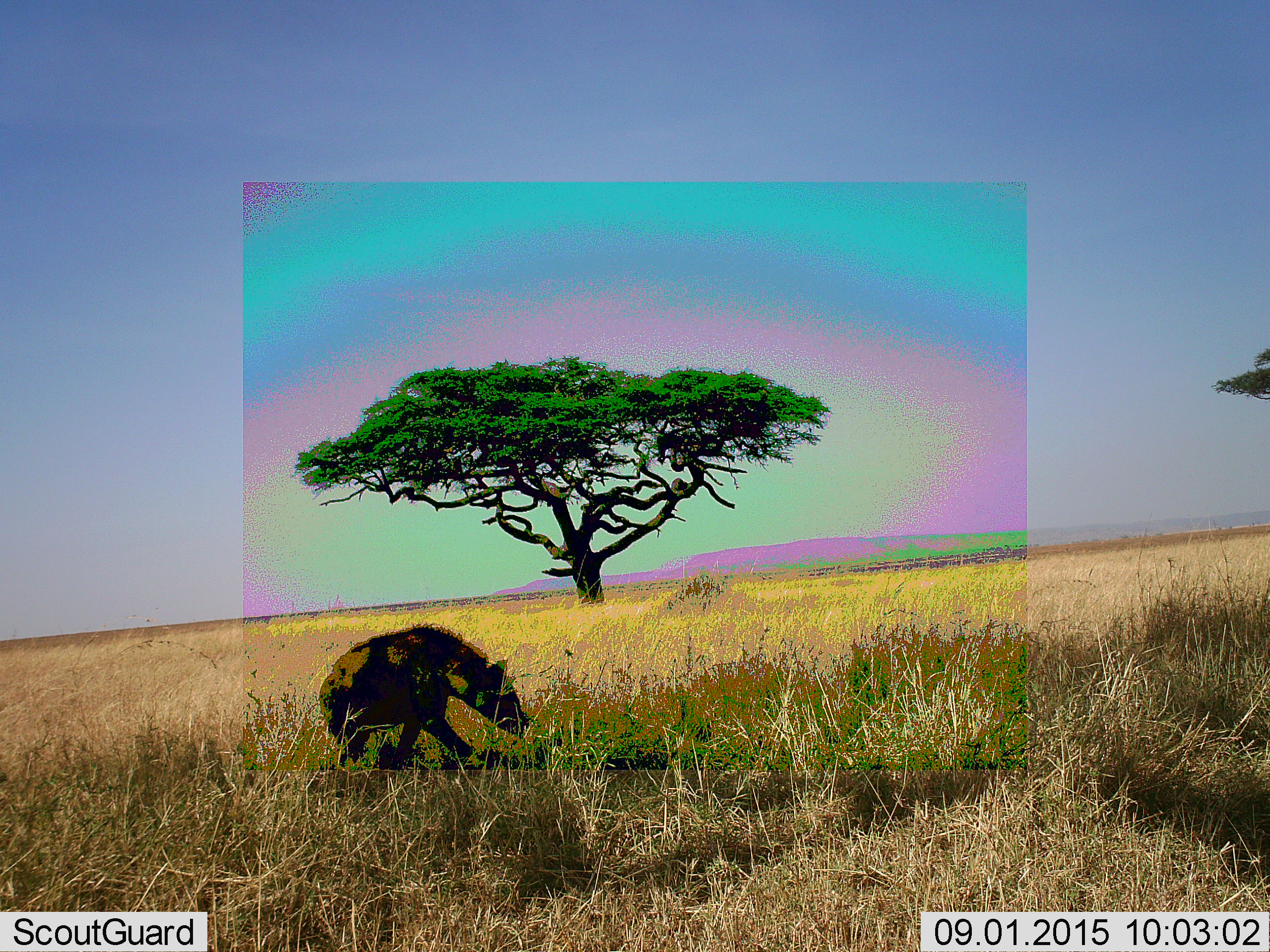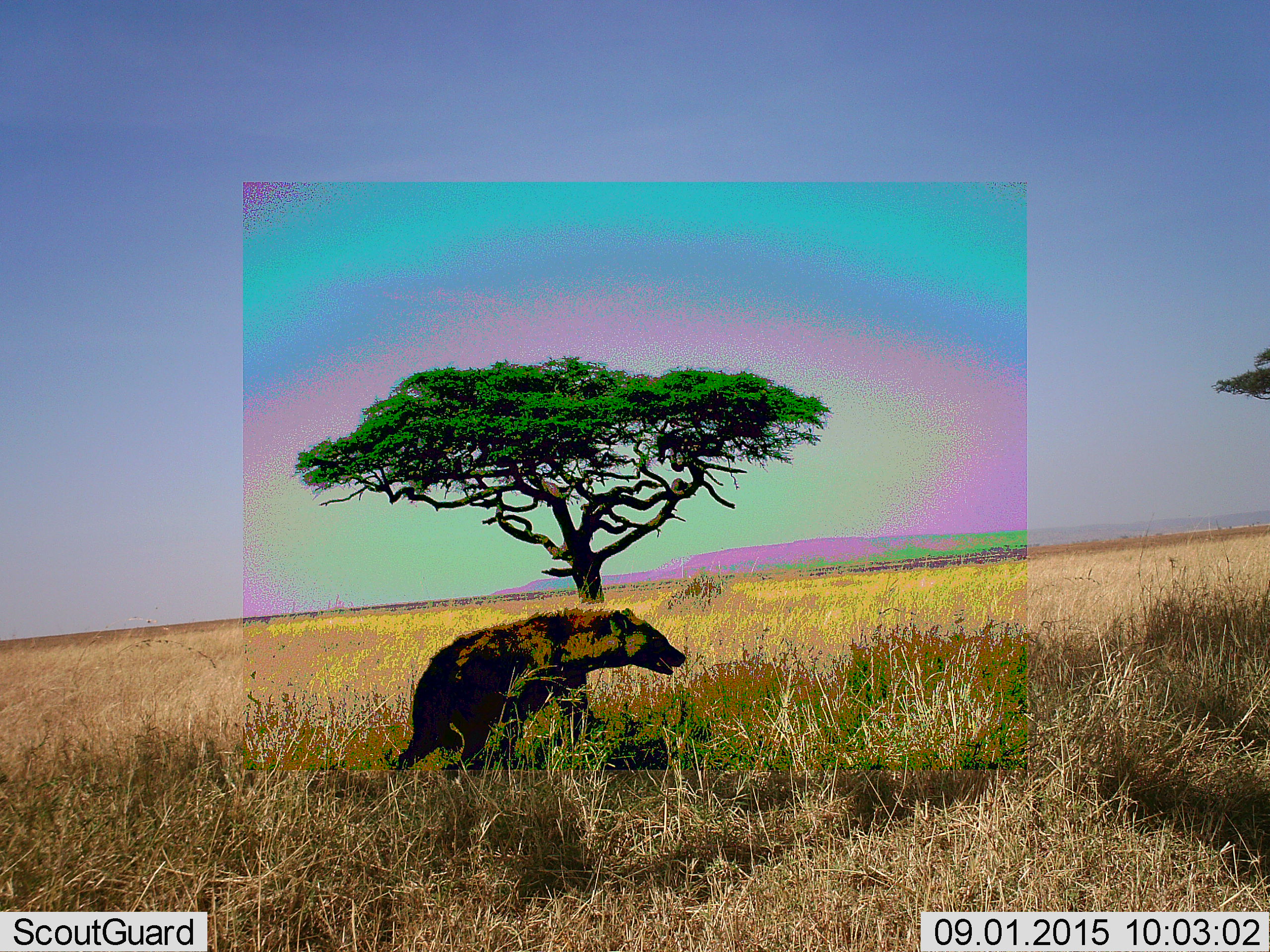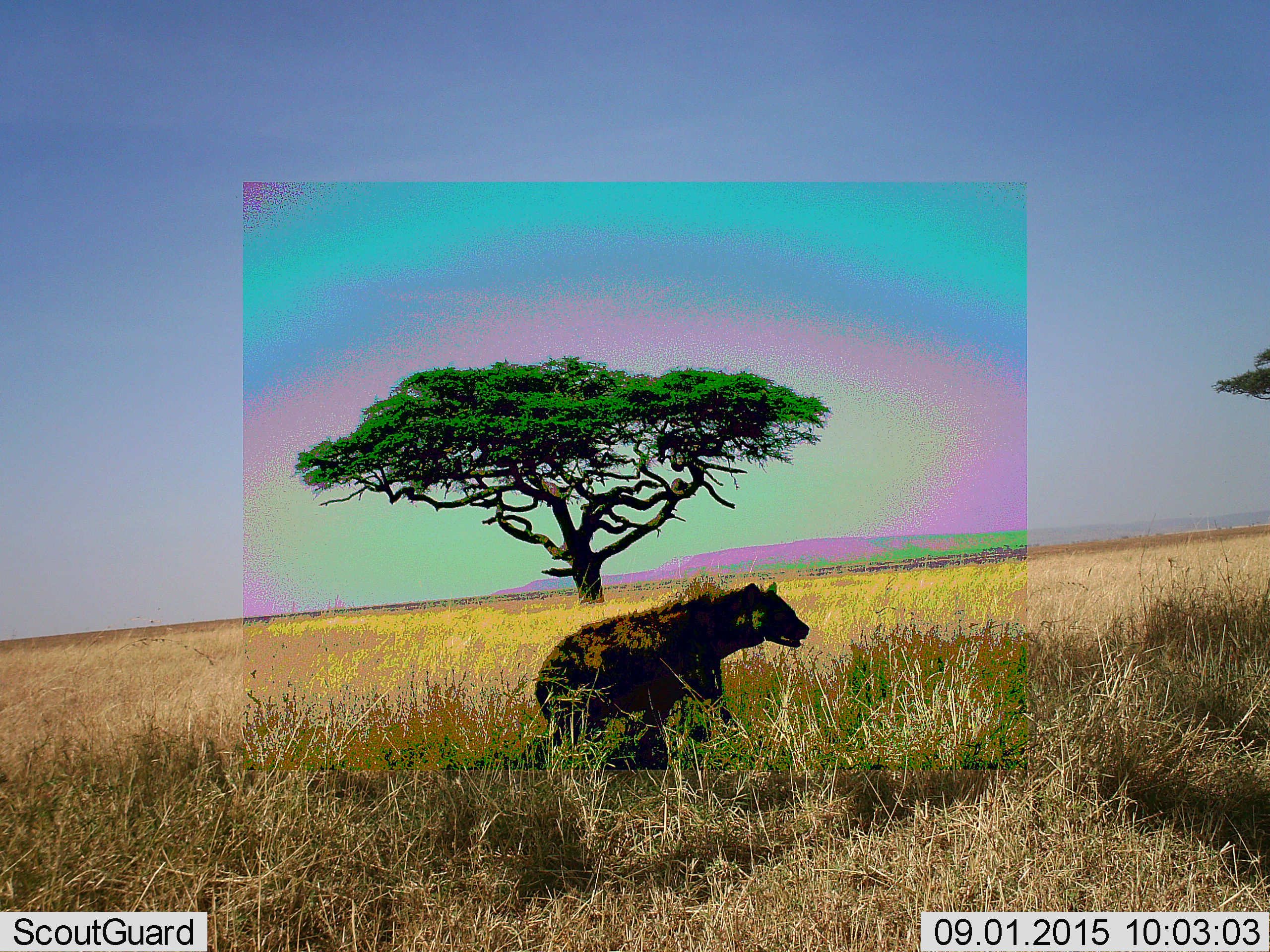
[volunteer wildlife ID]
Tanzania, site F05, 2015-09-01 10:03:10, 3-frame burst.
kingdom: Animalia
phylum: Chordata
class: Mammalia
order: Carnivora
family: Hyaenidae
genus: Crocuta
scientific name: Crocuta crocuta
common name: spotted hyena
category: hyenaspotted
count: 1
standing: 0%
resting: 0%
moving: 100%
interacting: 0%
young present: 0%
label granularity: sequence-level